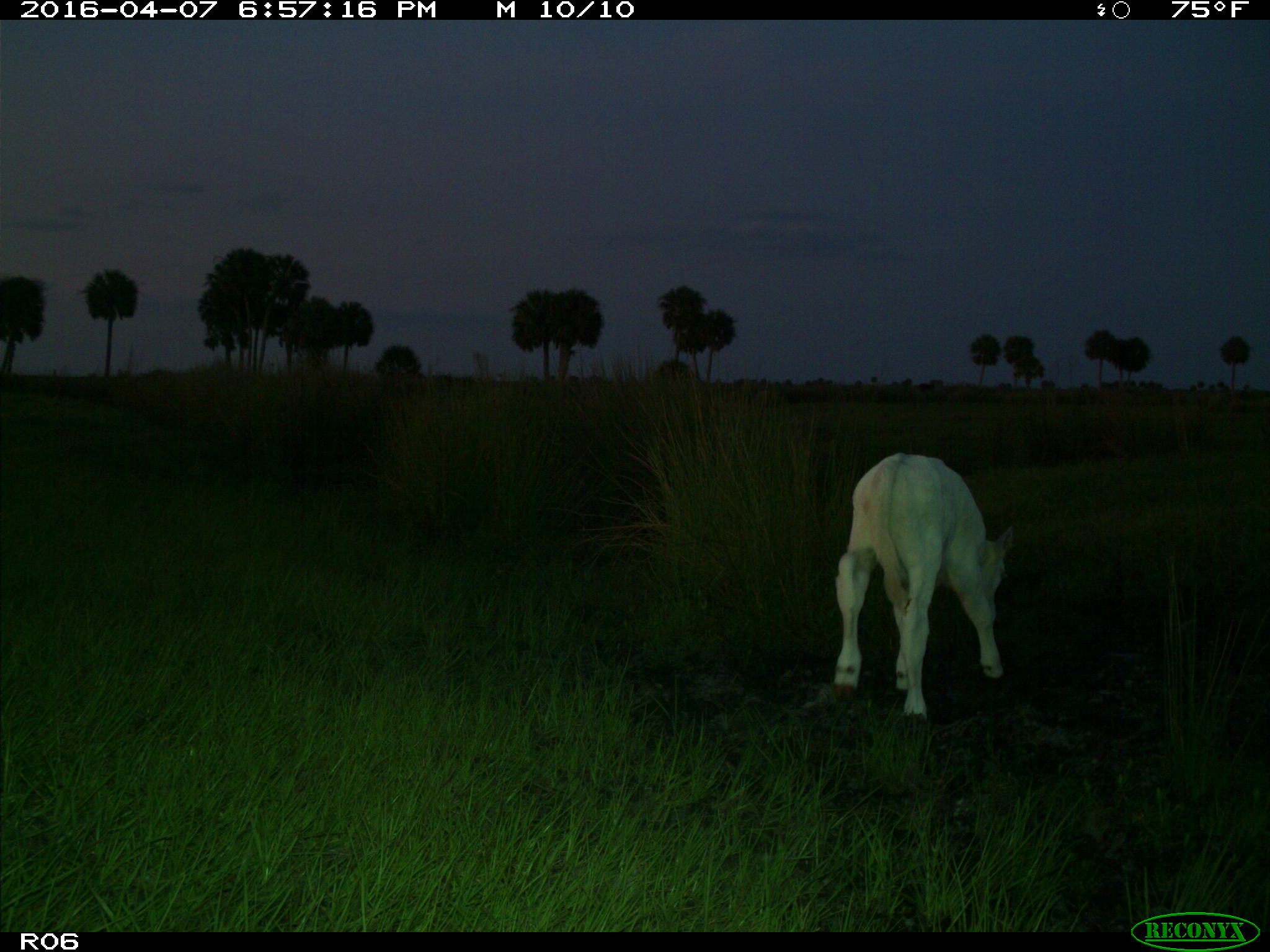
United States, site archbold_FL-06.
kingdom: Animalia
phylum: Chordata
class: Mammalia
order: Artiodactyla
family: Bovidae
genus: Bos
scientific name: Bos taurus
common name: domestic cow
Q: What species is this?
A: Bos taurus (domestic cow).